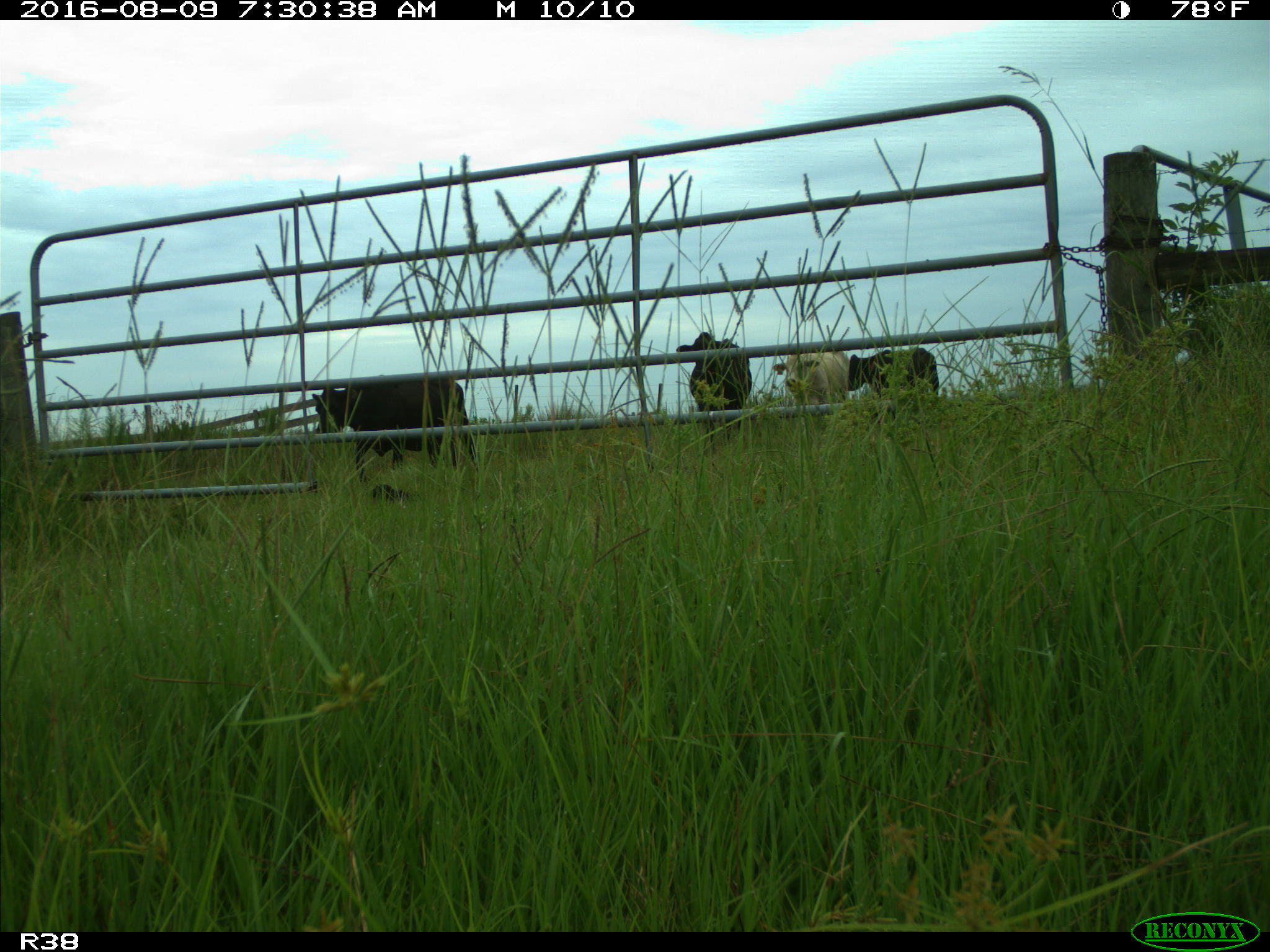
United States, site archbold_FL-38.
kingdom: Animalia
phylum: Chordata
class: Mammalia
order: Artiodactyla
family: Bovidae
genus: Bos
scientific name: Bos taurus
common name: domestic cow